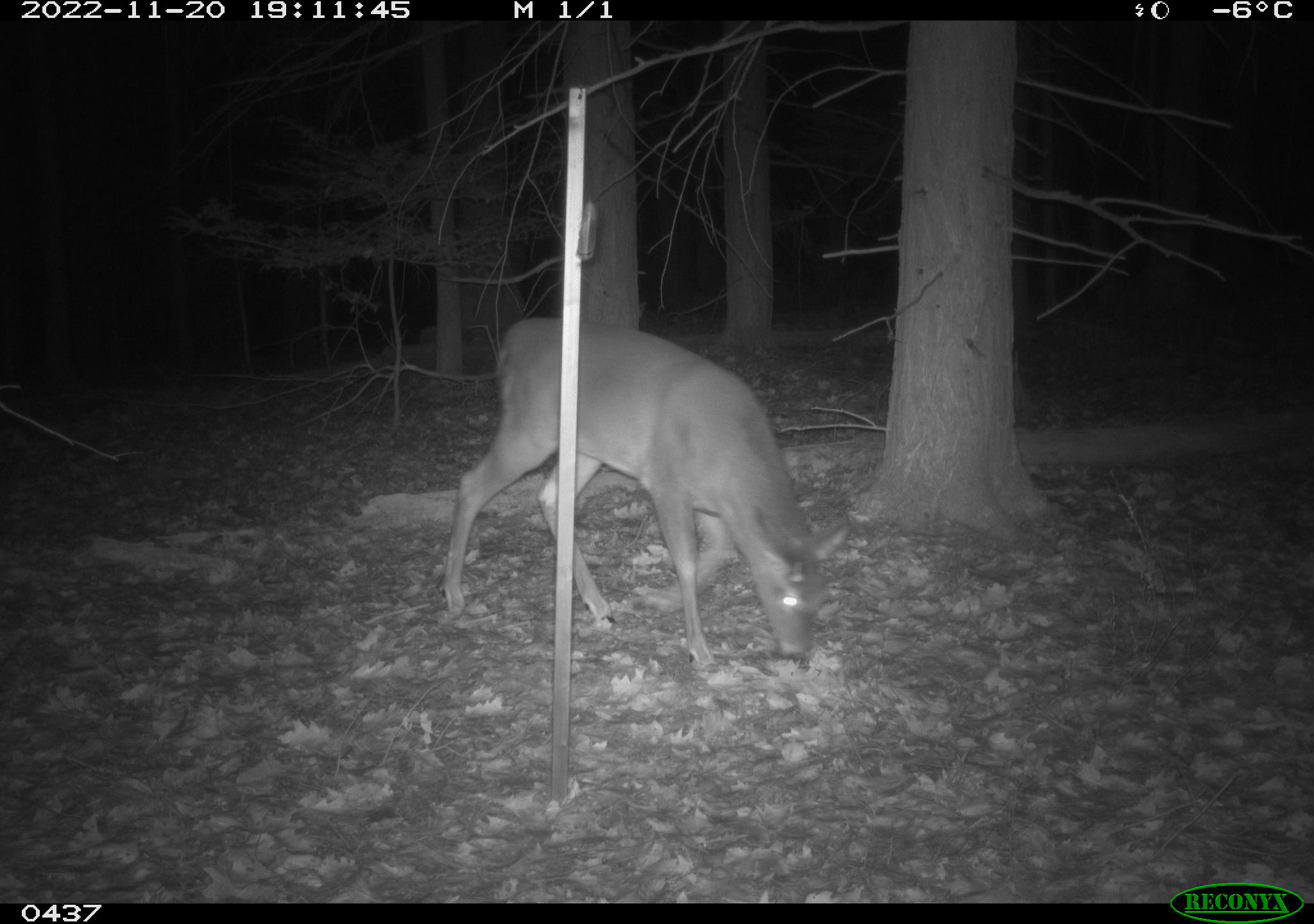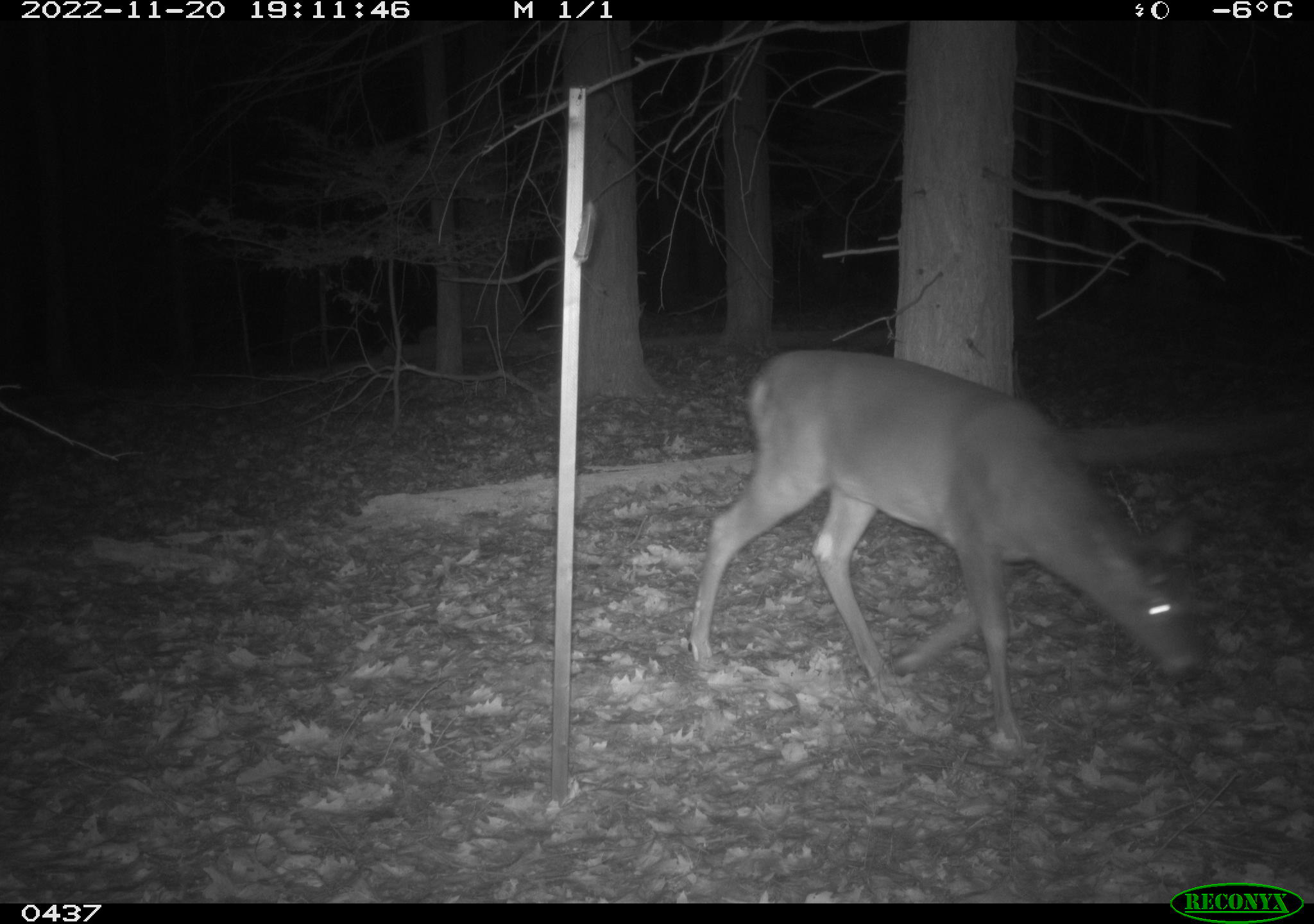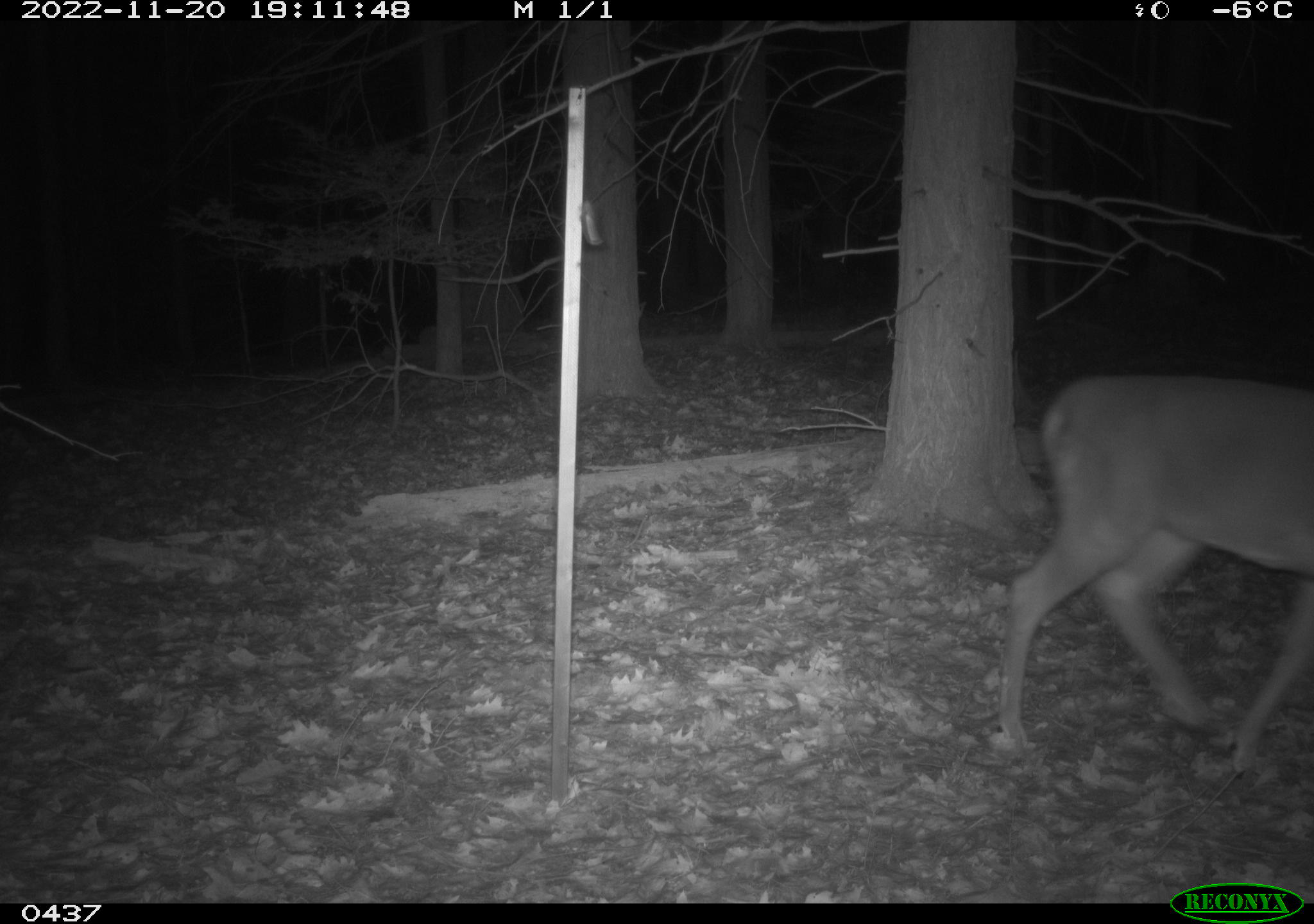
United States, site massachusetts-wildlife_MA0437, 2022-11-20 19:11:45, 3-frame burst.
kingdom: Animalia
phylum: Chordata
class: Mammalia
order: Artiodactyla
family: Cervidae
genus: Odocoileus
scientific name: Odocoileus virginianus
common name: white-tailed deer